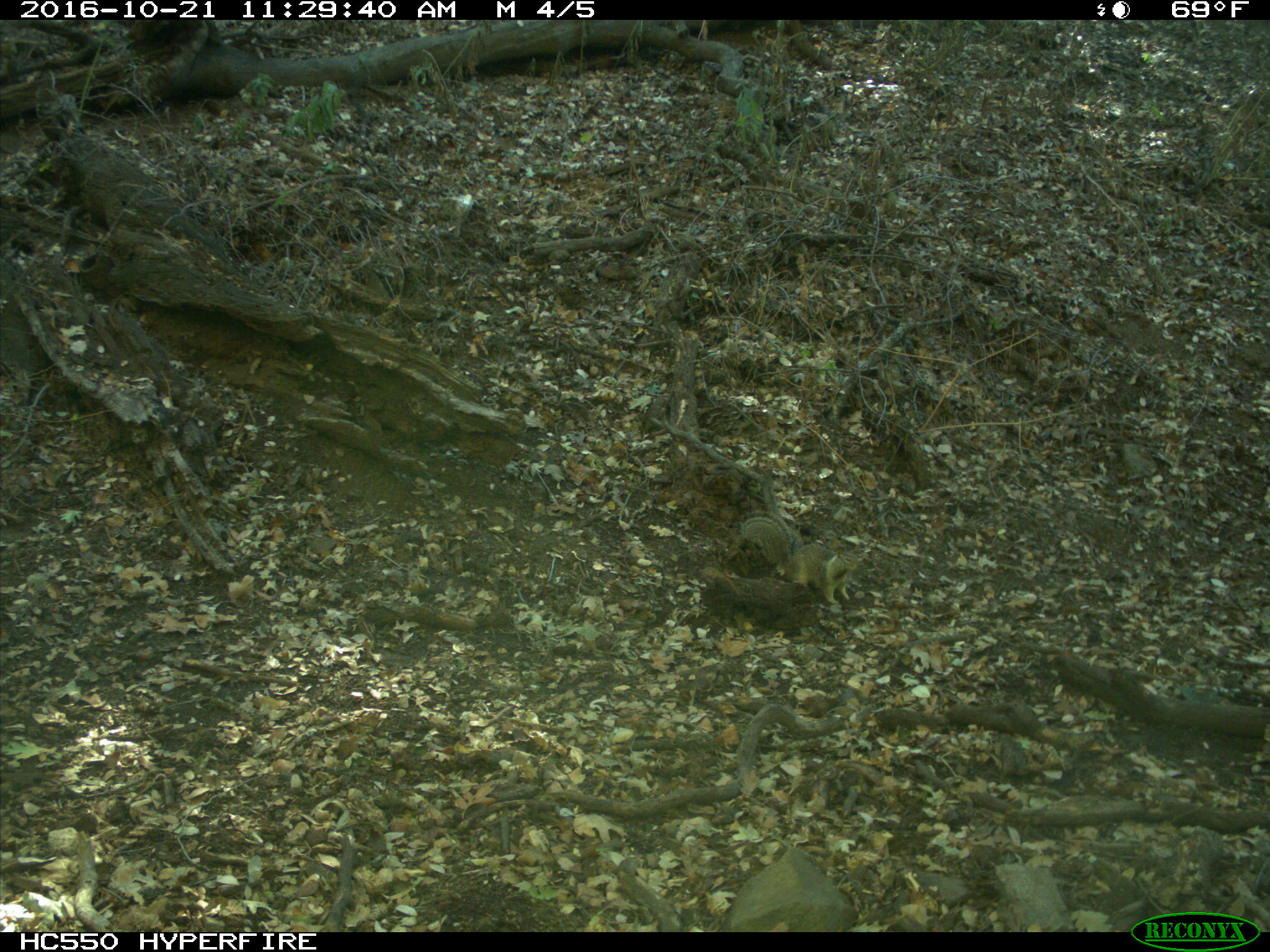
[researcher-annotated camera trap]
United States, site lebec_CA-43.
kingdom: Animalia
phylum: Chordata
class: Mammalia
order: Rodentia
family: Sciuridae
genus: Otospermophilus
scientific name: Otospermophilus beecheyi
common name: california ground squirrel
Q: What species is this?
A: Otospermophilus beecheyi (california ground squirrel).